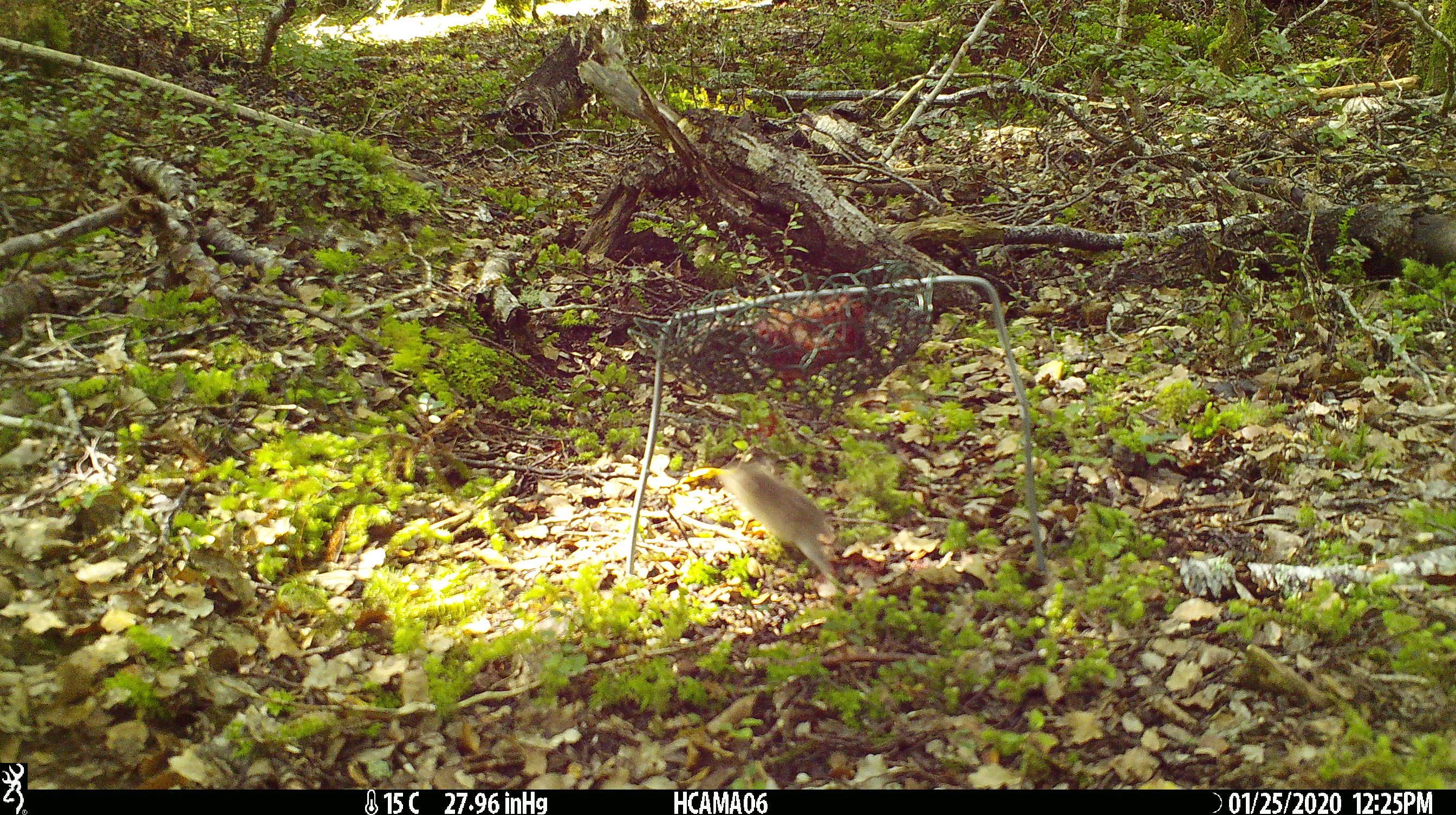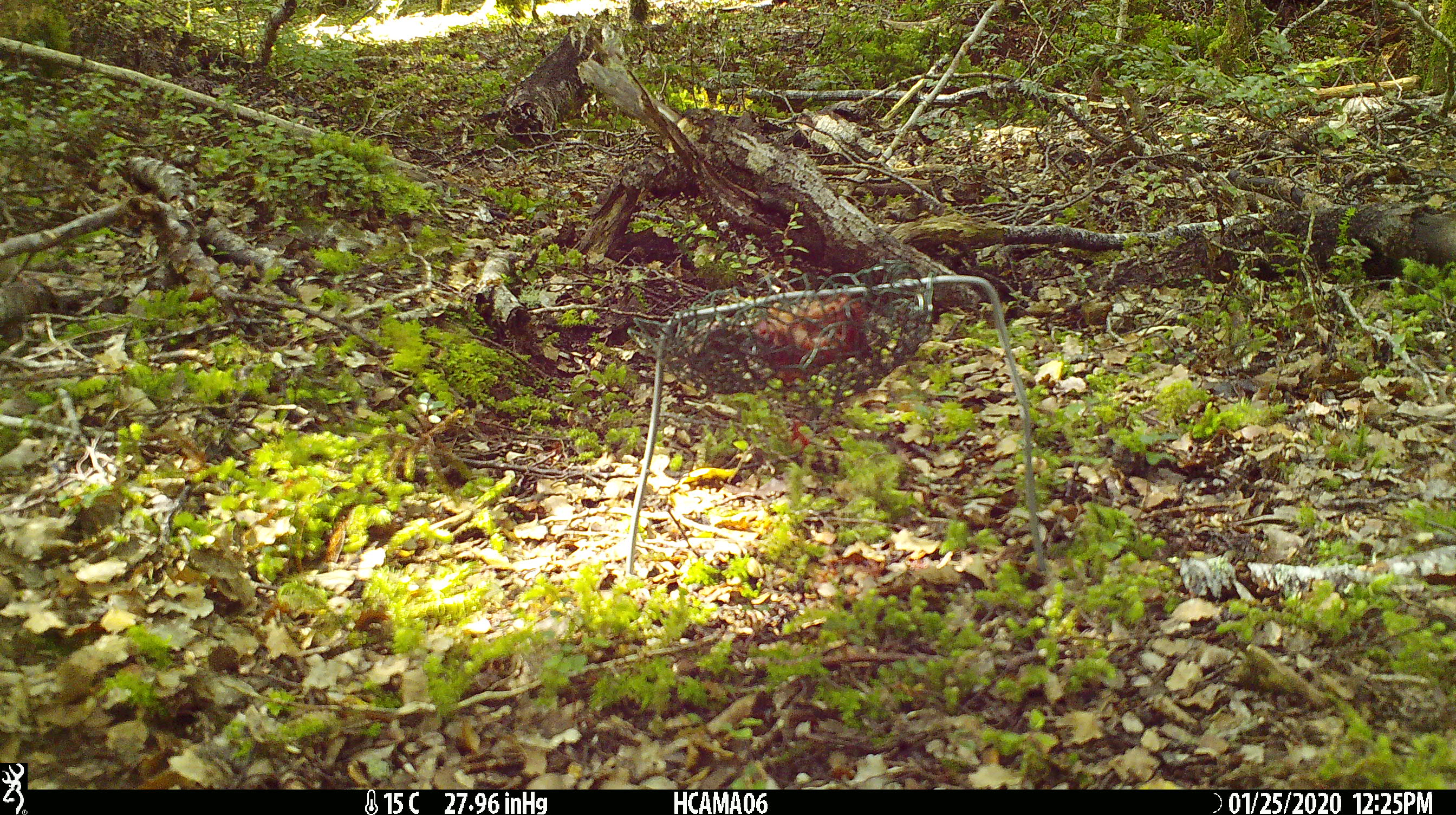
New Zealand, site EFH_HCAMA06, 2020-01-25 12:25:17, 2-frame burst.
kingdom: Animalia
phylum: Chordata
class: Mammalia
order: Rodentia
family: Muridae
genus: Mus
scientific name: Mus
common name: mouse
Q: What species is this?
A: Mouse (Mus).